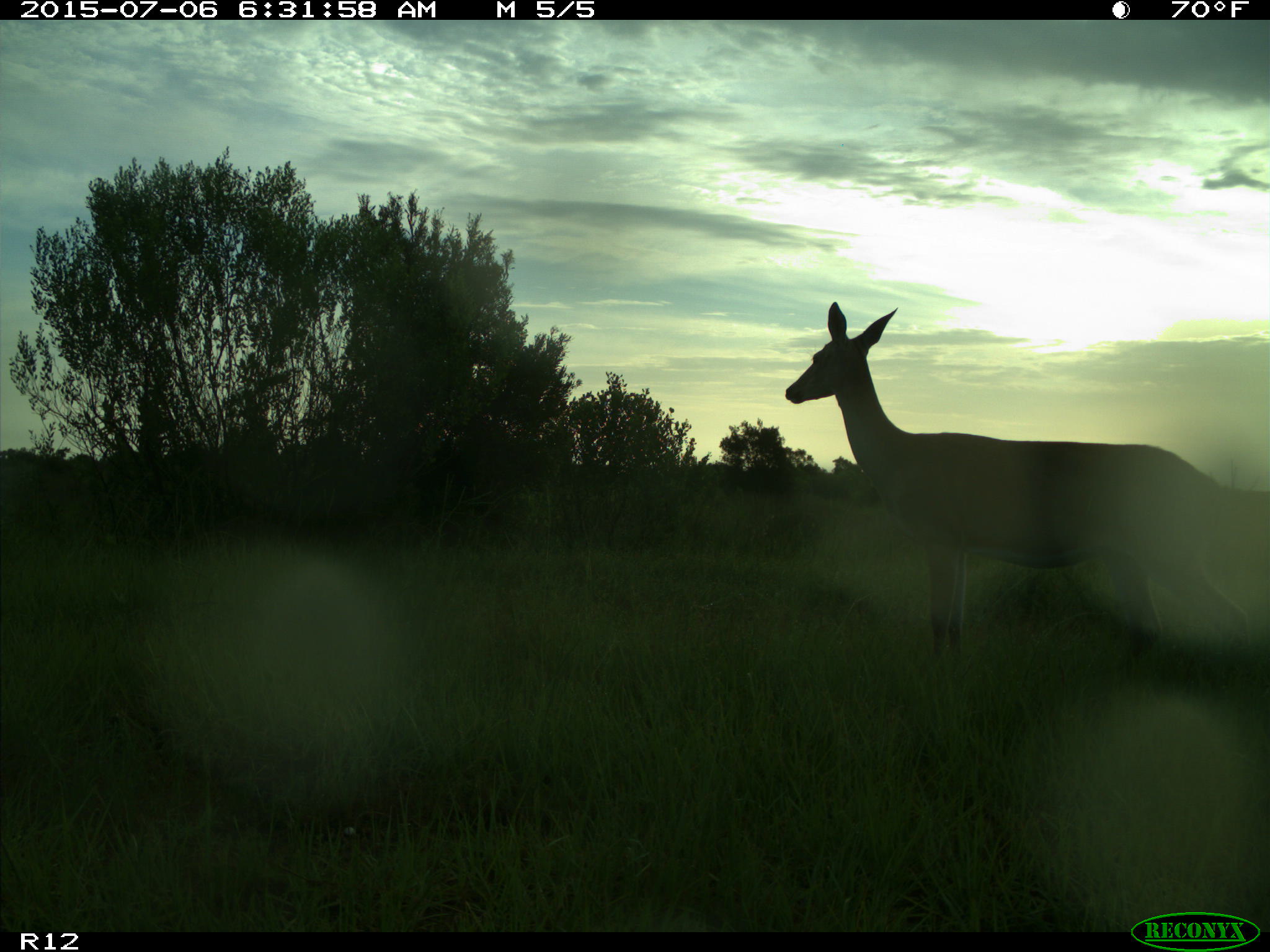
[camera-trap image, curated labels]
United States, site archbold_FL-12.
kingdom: Animalia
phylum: Chordata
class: Mammalia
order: Artiodactyla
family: Cervidae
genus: Odocoileus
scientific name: Odocoileus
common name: deer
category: unidentified deer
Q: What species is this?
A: Unidentified deer (deer) (Odocoileus).